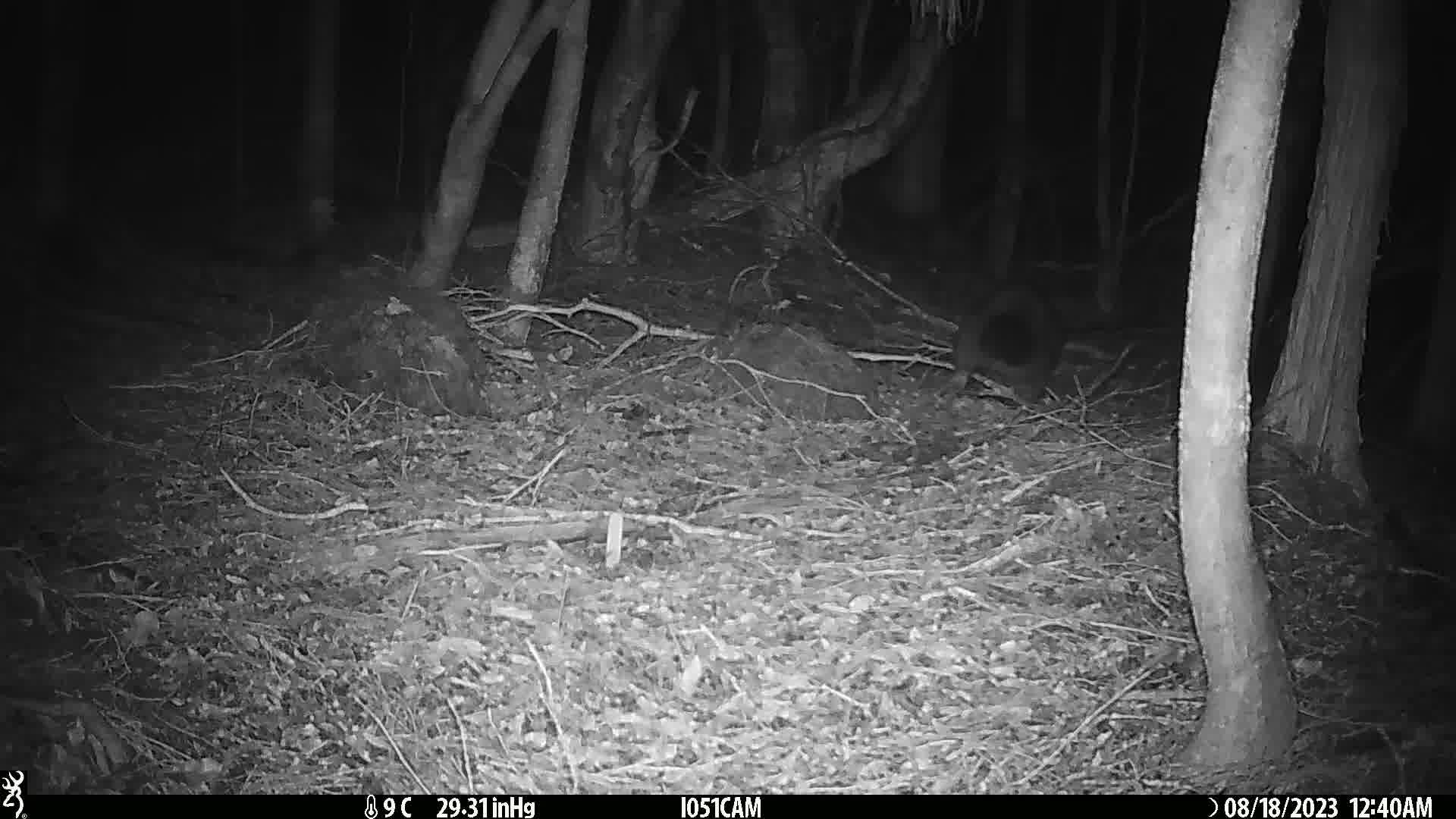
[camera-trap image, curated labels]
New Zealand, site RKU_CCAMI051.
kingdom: Animalia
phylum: Chordata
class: Mammalia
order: Diprotodontia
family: Phalangeridae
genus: Trichosurus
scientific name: Trichosurus vulpecula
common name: common brushtail possum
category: possum